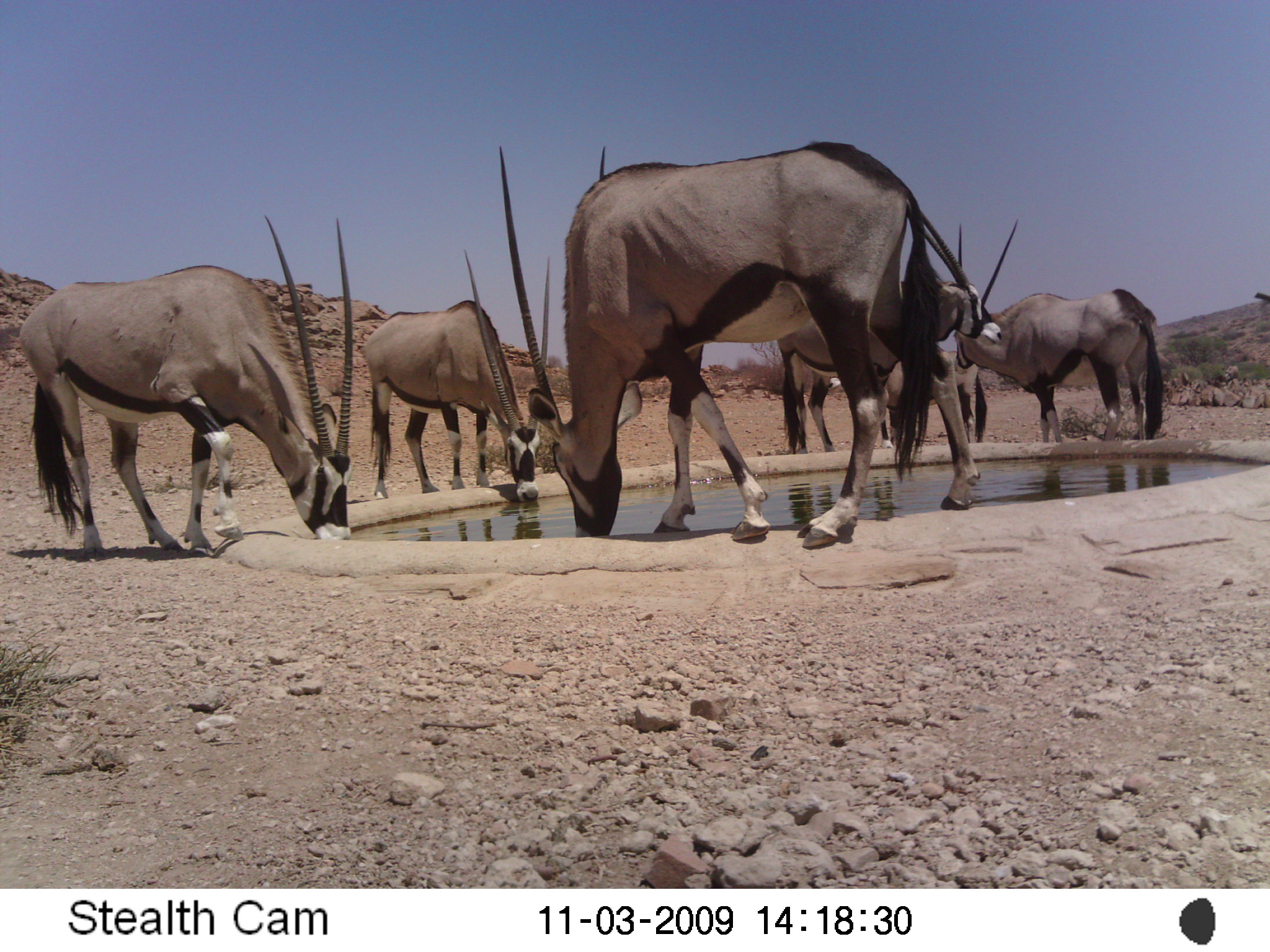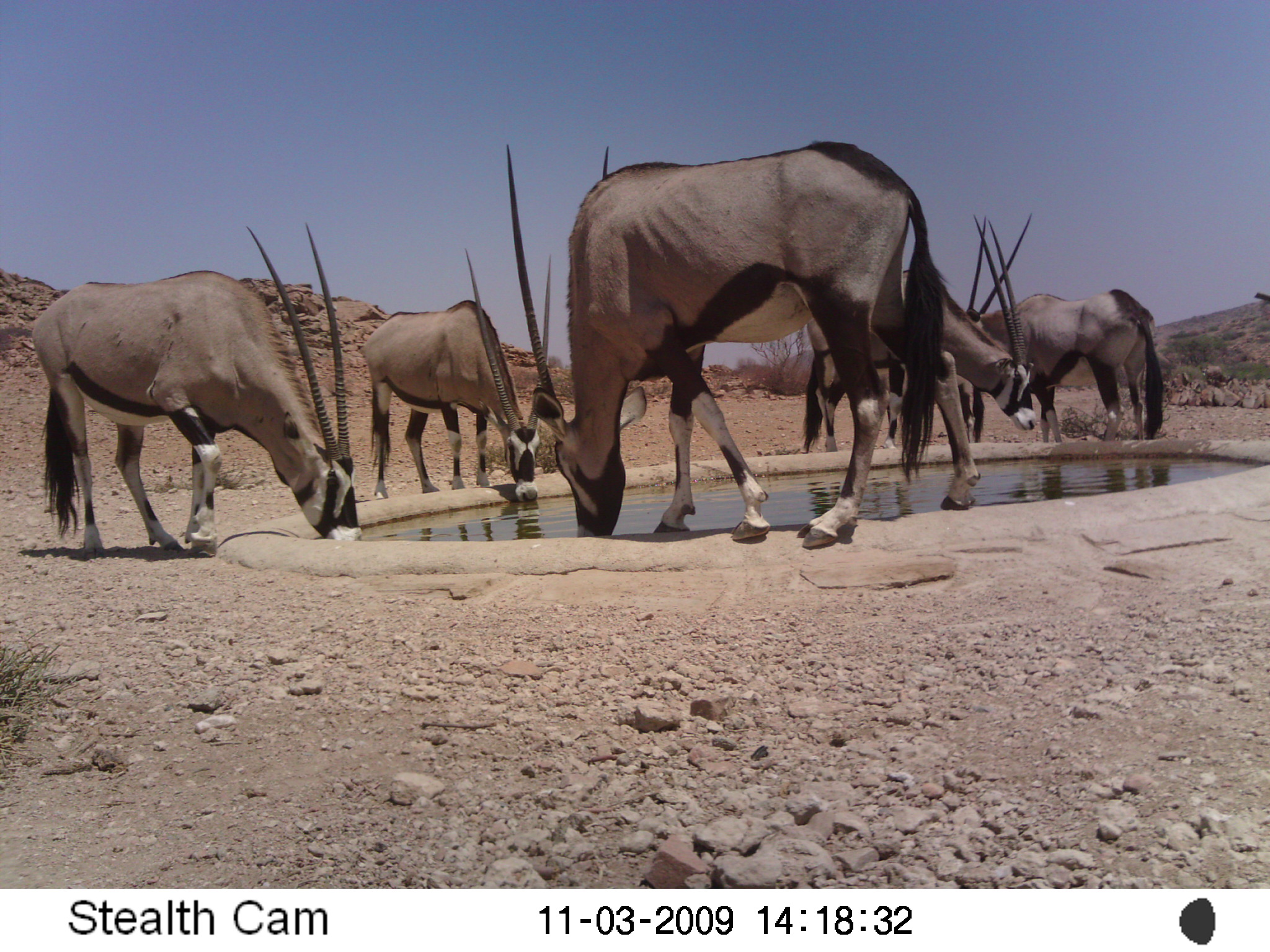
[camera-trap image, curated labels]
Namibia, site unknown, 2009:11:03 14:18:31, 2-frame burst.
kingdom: Animalia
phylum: Chordata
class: Mammalia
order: Artiodactyla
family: Bovidae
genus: Oryx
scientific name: Oryx gazella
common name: gemsbok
Oryx gazella (gemsbok).